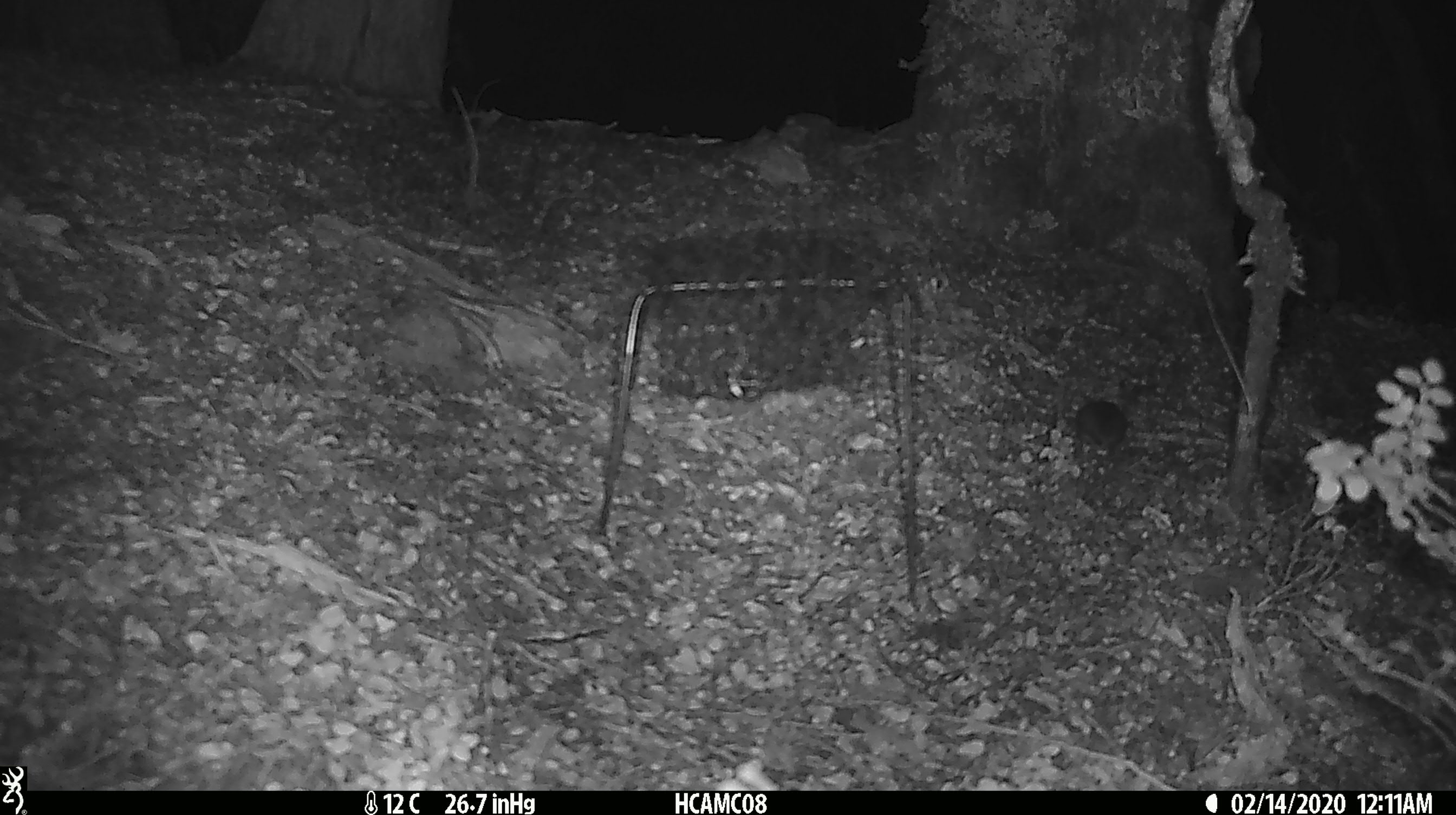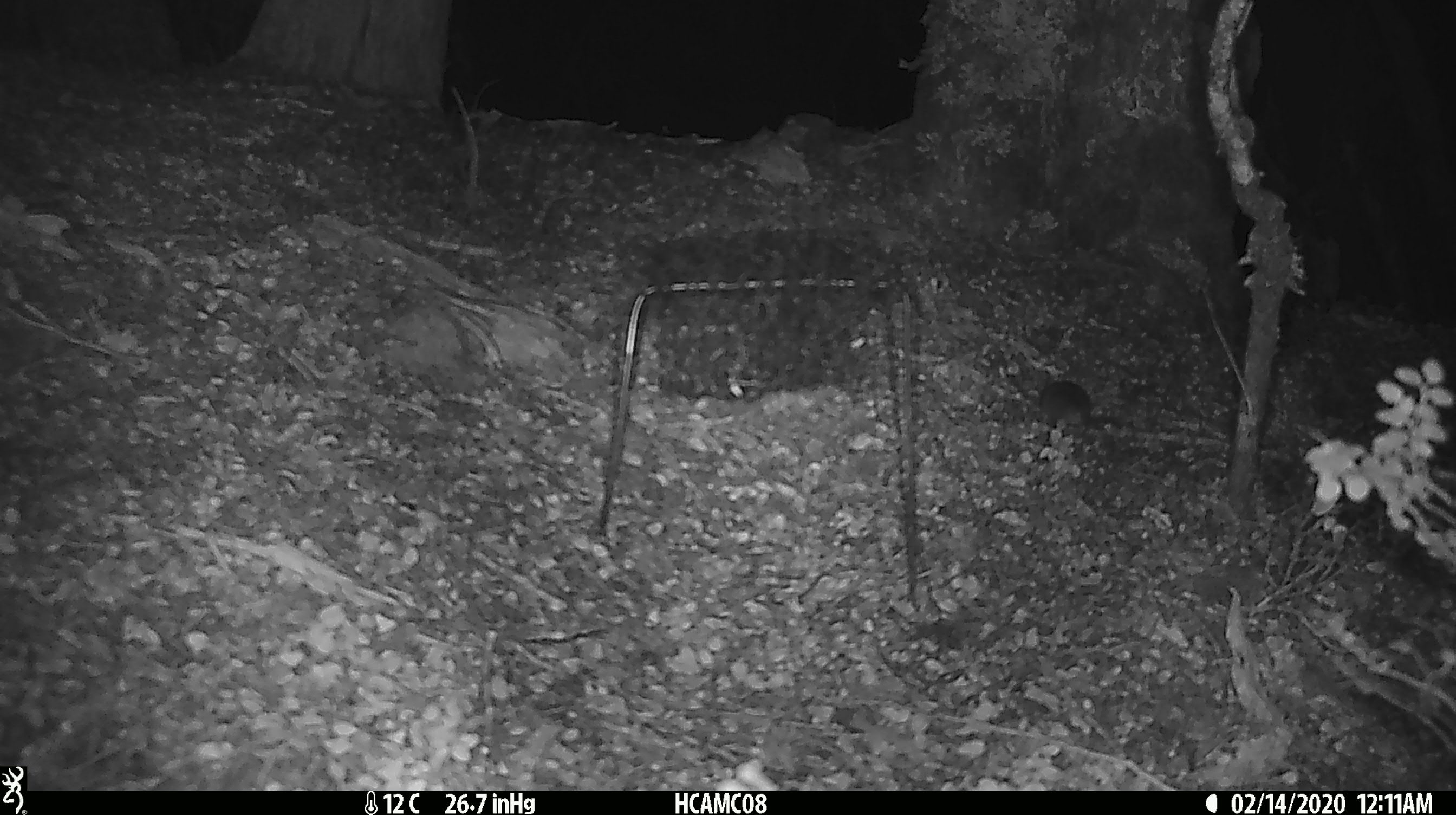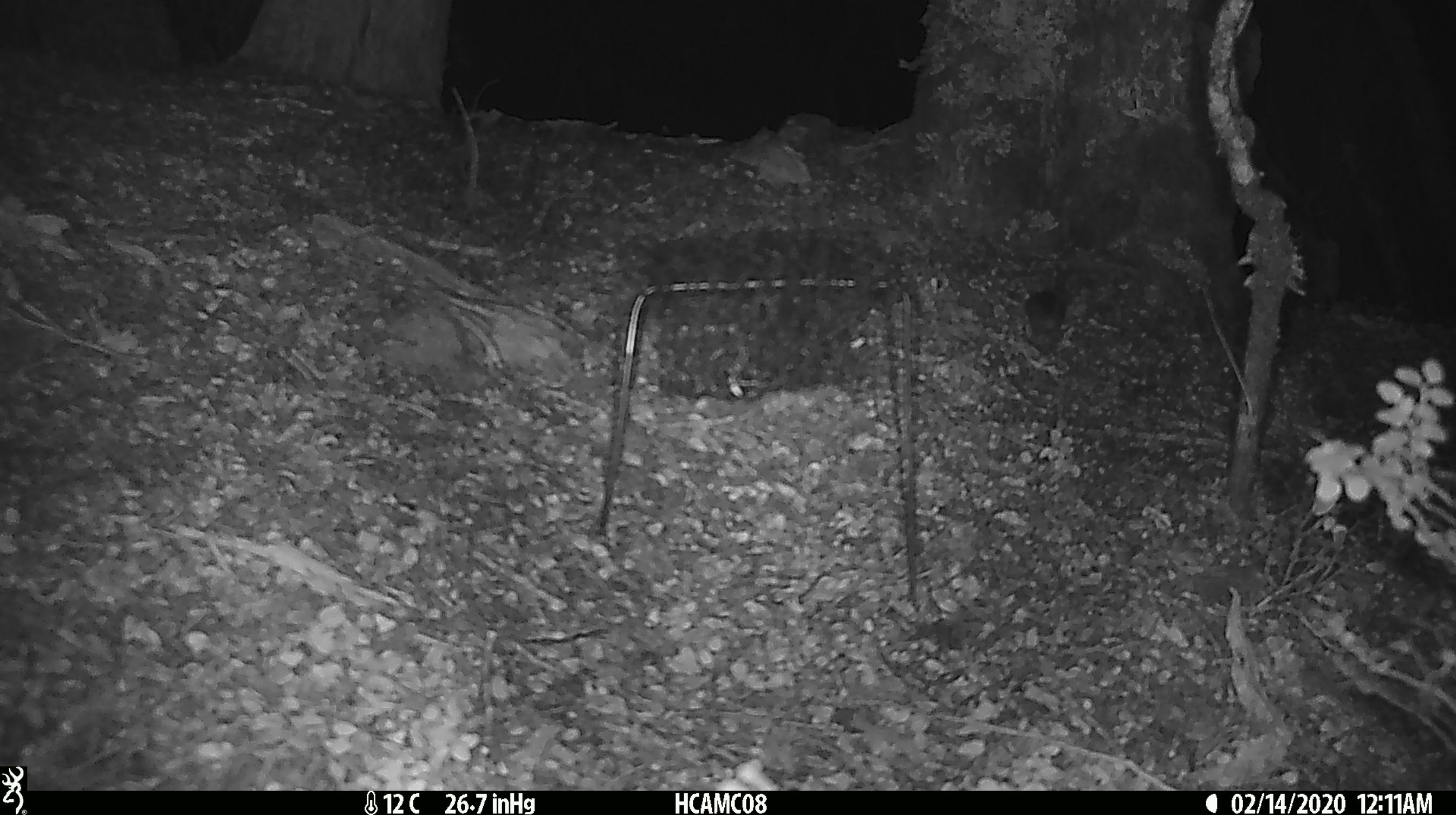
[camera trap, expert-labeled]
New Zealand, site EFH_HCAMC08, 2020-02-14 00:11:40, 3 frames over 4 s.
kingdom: Animalia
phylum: Chordata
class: Mammalia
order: Rodentia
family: Muridae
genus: Mus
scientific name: Mus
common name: mouse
Mouse (Mus).